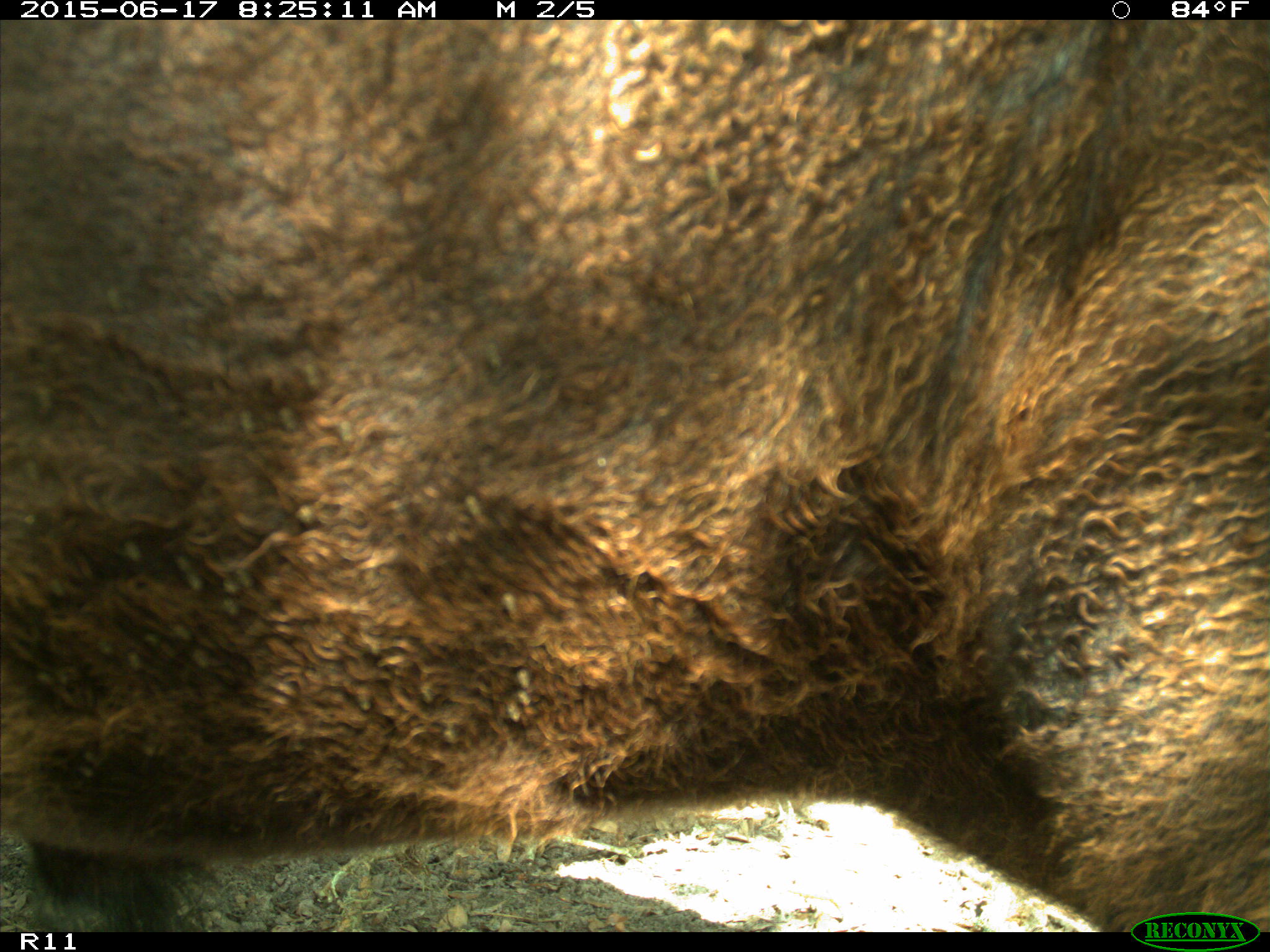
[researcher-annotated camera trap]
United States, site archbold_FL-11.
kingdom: Animalia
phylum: Chordata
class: Mammalia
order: Artiodactyla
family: Bovidae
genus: Bos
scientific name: Bos taurus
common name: domestic cow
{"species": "Bos taurus (domestic cow)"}